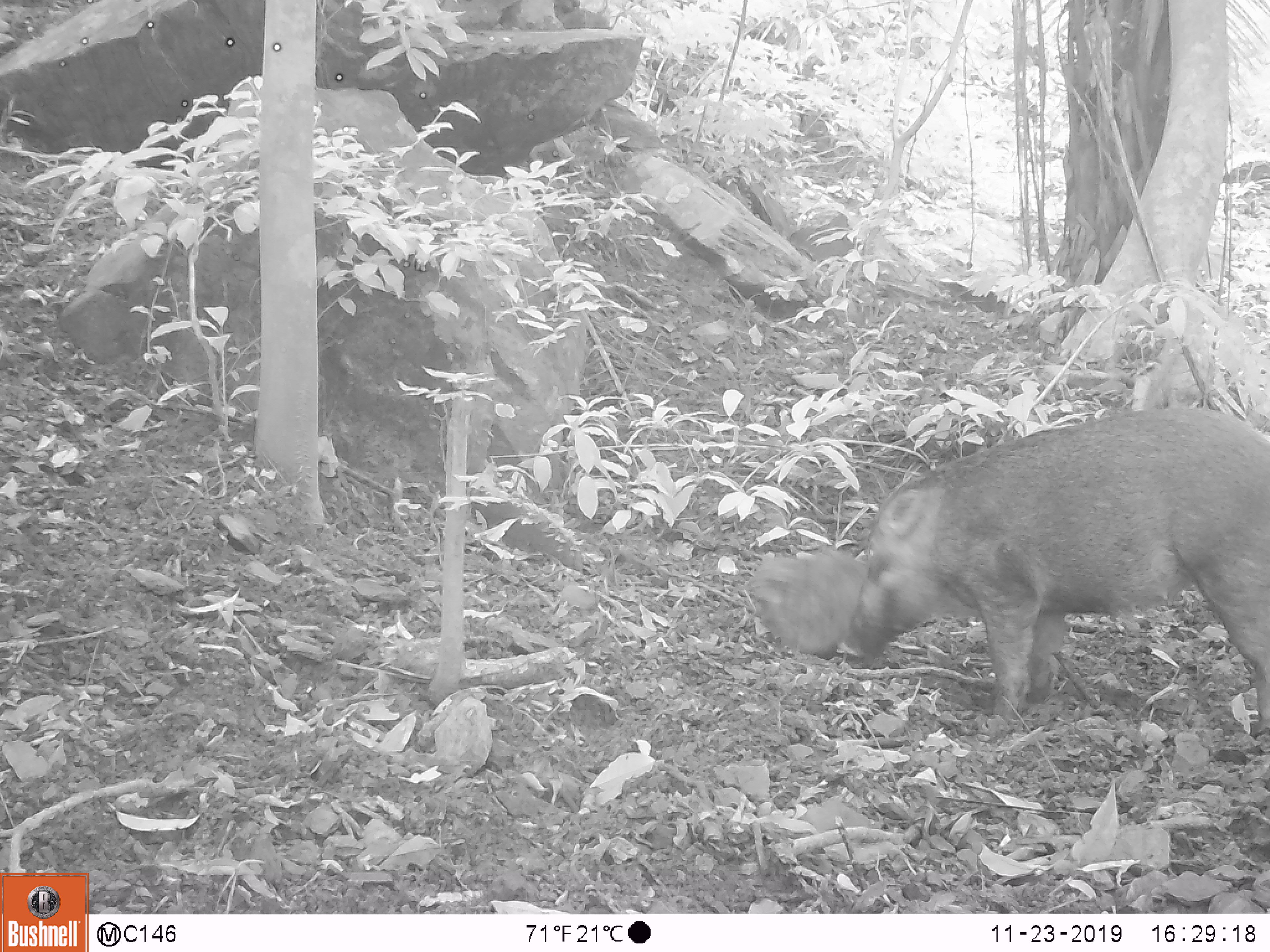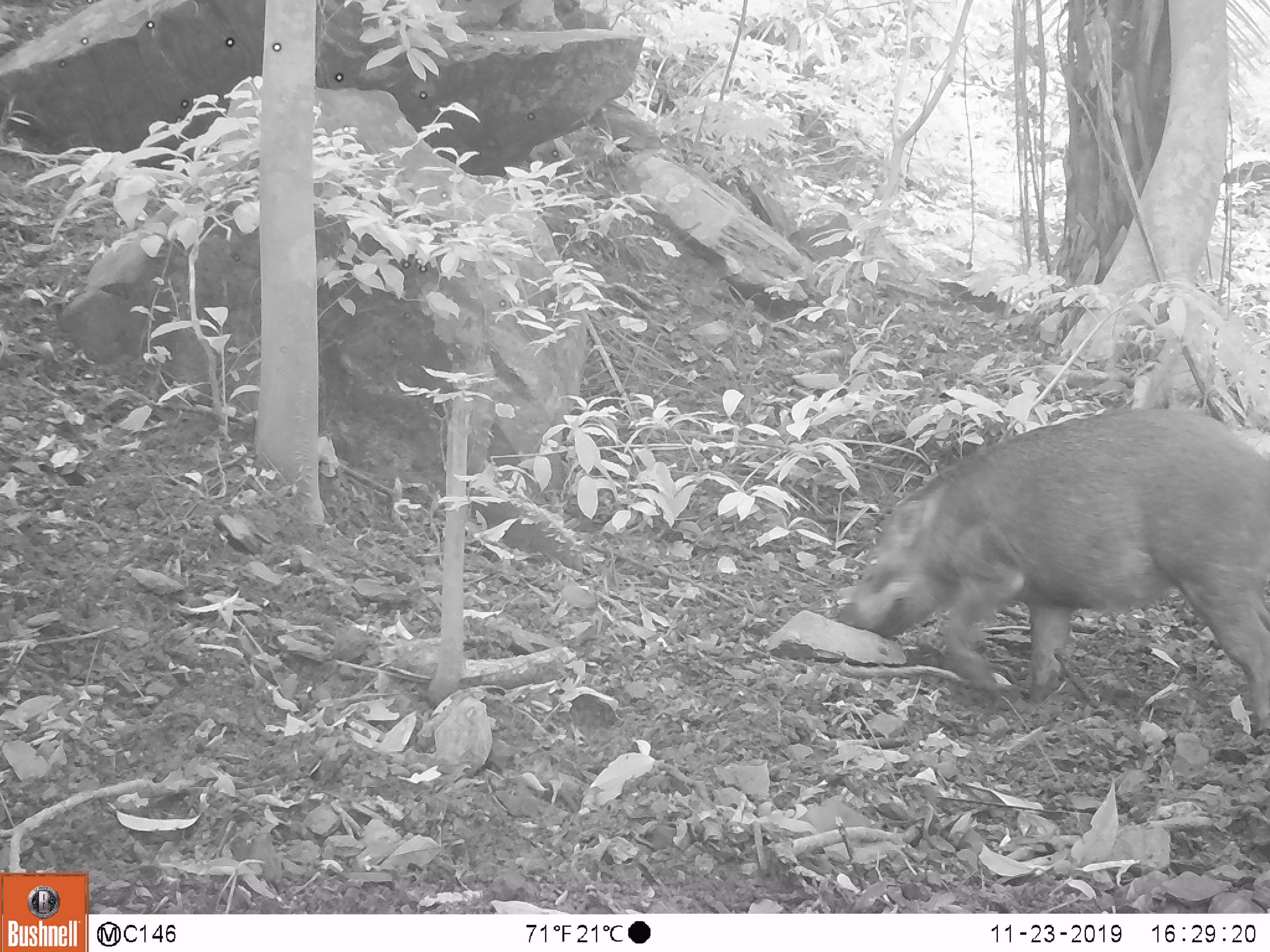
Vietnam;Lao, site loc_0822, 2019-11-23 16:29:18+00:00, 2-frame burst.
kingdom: Animalia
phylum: Chordata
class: Mammalia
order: Artiodactyla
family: Suidae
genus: Sus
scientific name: Sus scrofa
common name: eurasian wild pig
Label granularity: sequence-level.